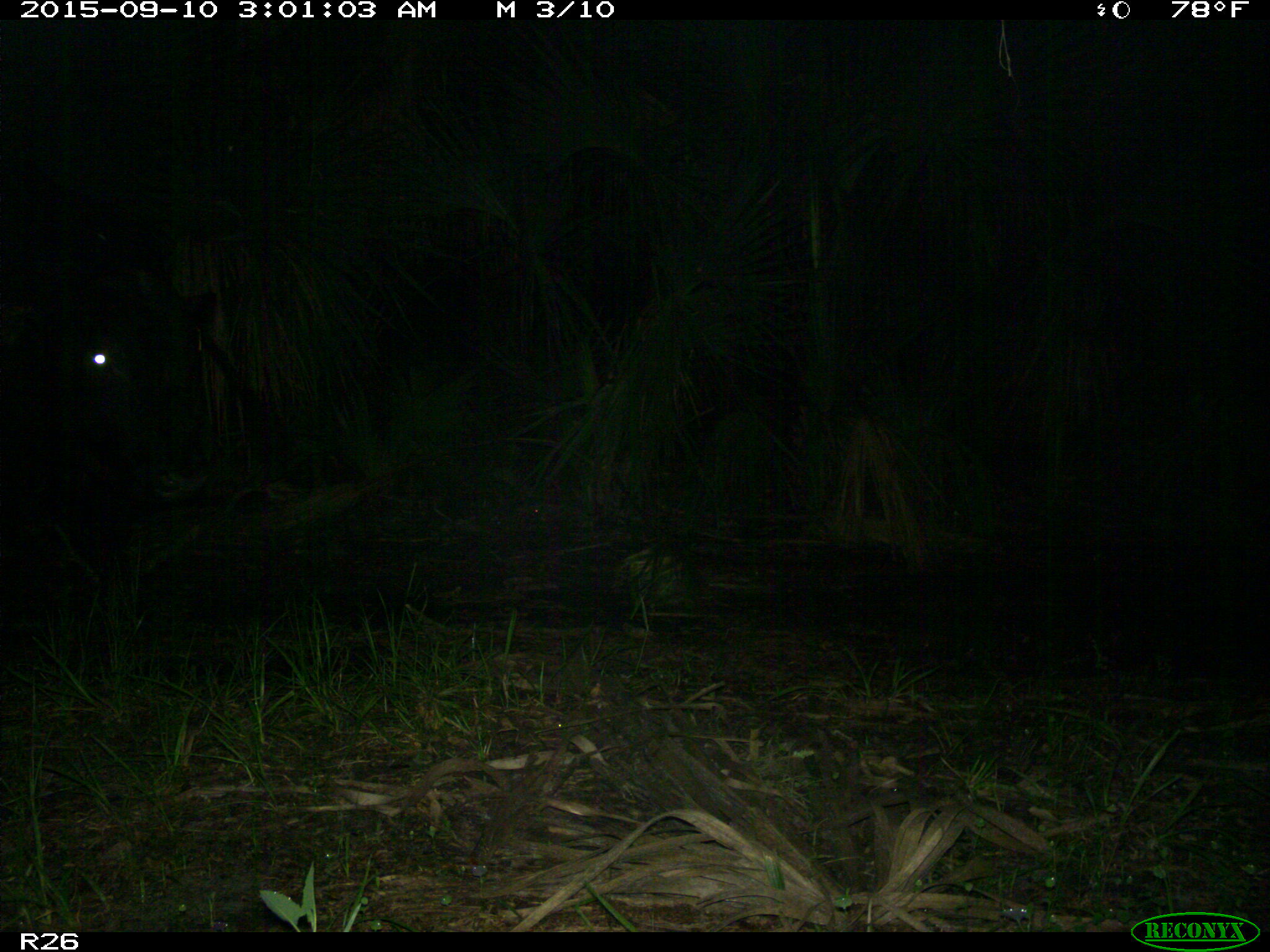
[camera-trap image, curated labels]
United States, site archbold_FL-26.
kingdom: Animalia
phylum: Chordata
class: Mammalia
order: Artiodactyla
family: Bovidae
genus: Bos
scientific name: Bos taurus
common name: domestic cow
Bos taurus (domestic cow).